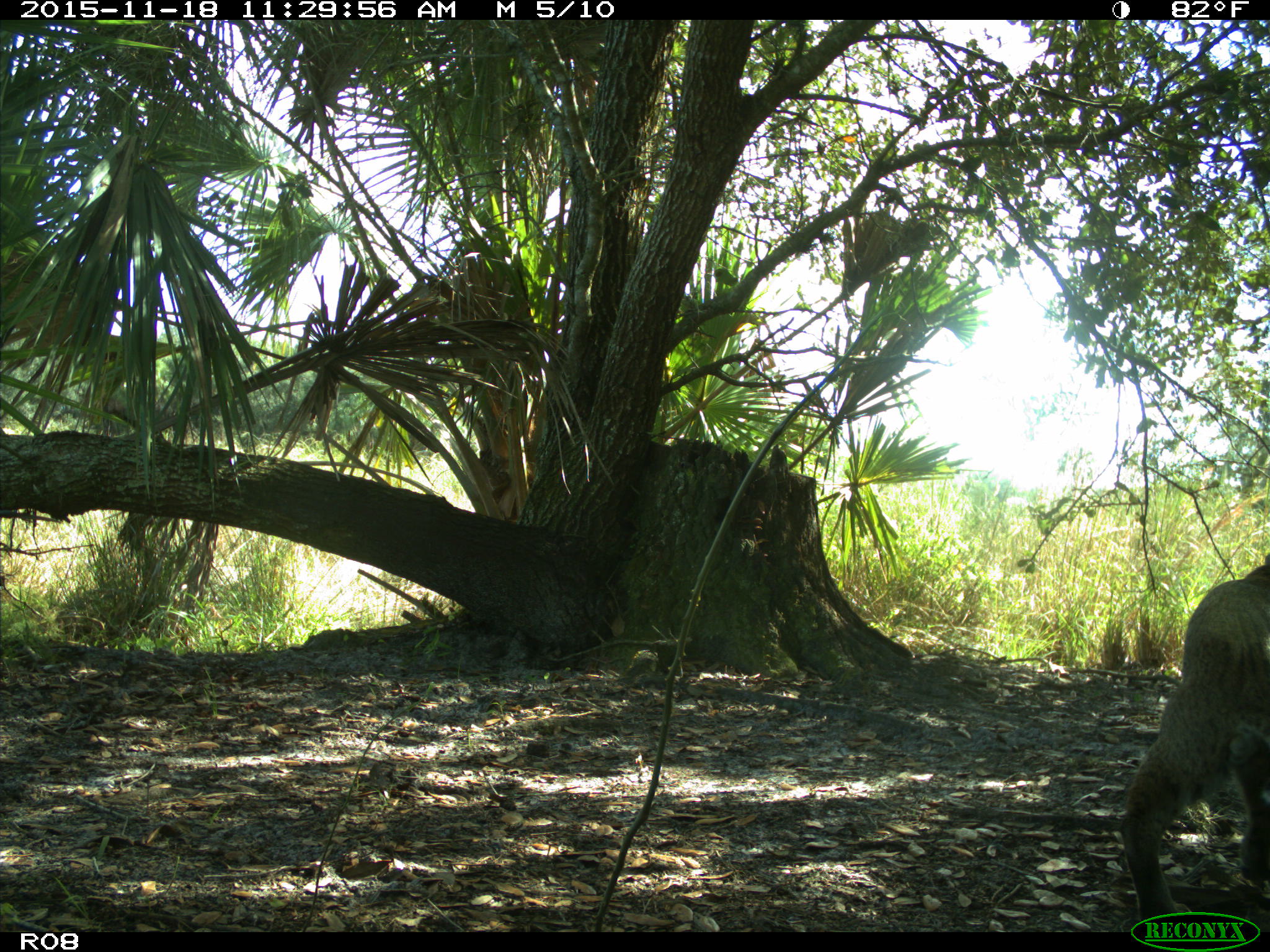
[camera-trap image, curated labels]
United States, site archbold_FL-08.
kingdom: Animalia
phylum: Chordata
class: Mammalia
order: Carnivora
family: Felidae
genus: Lynx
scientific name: Lynx rufus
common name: bobcat